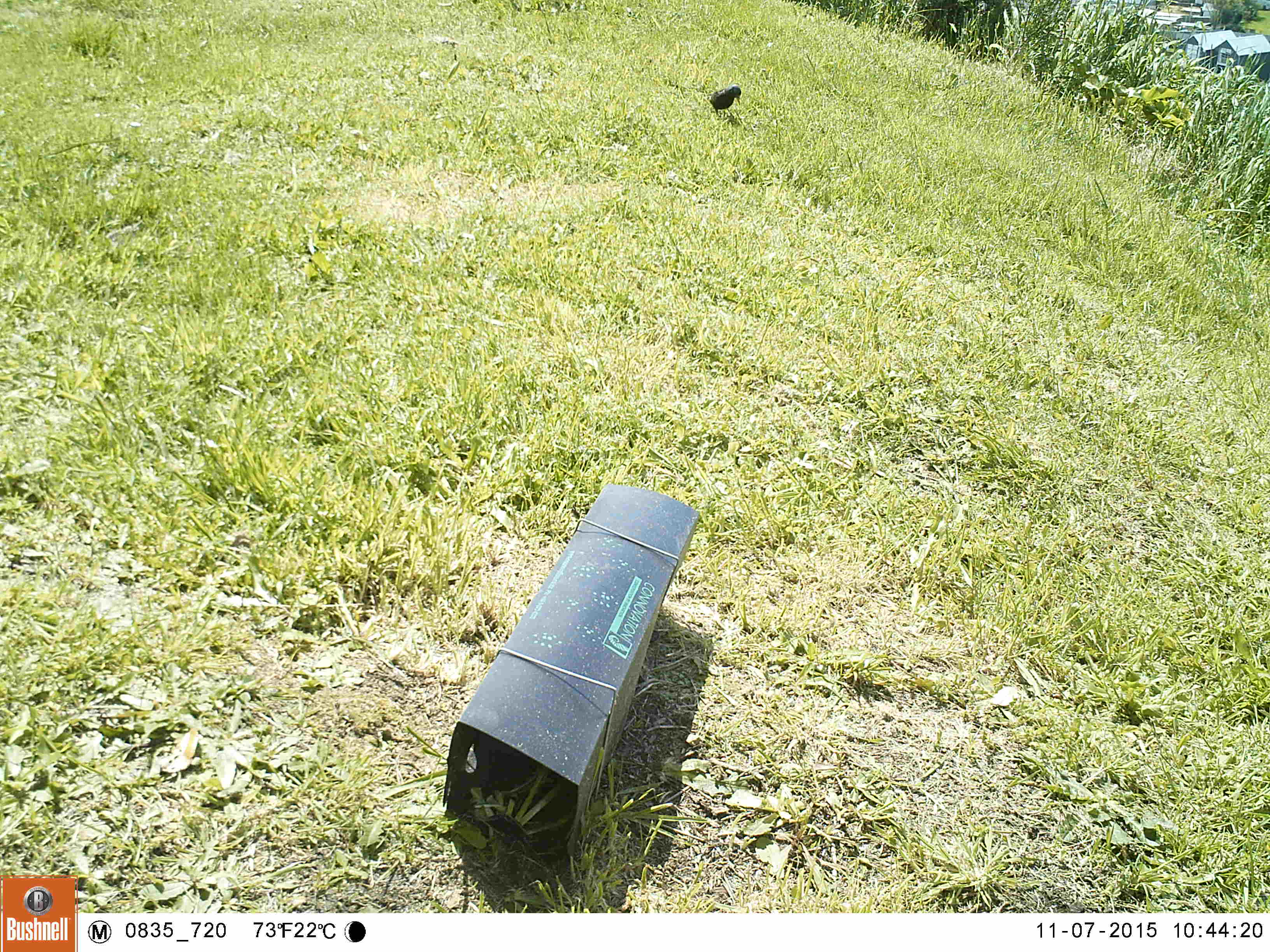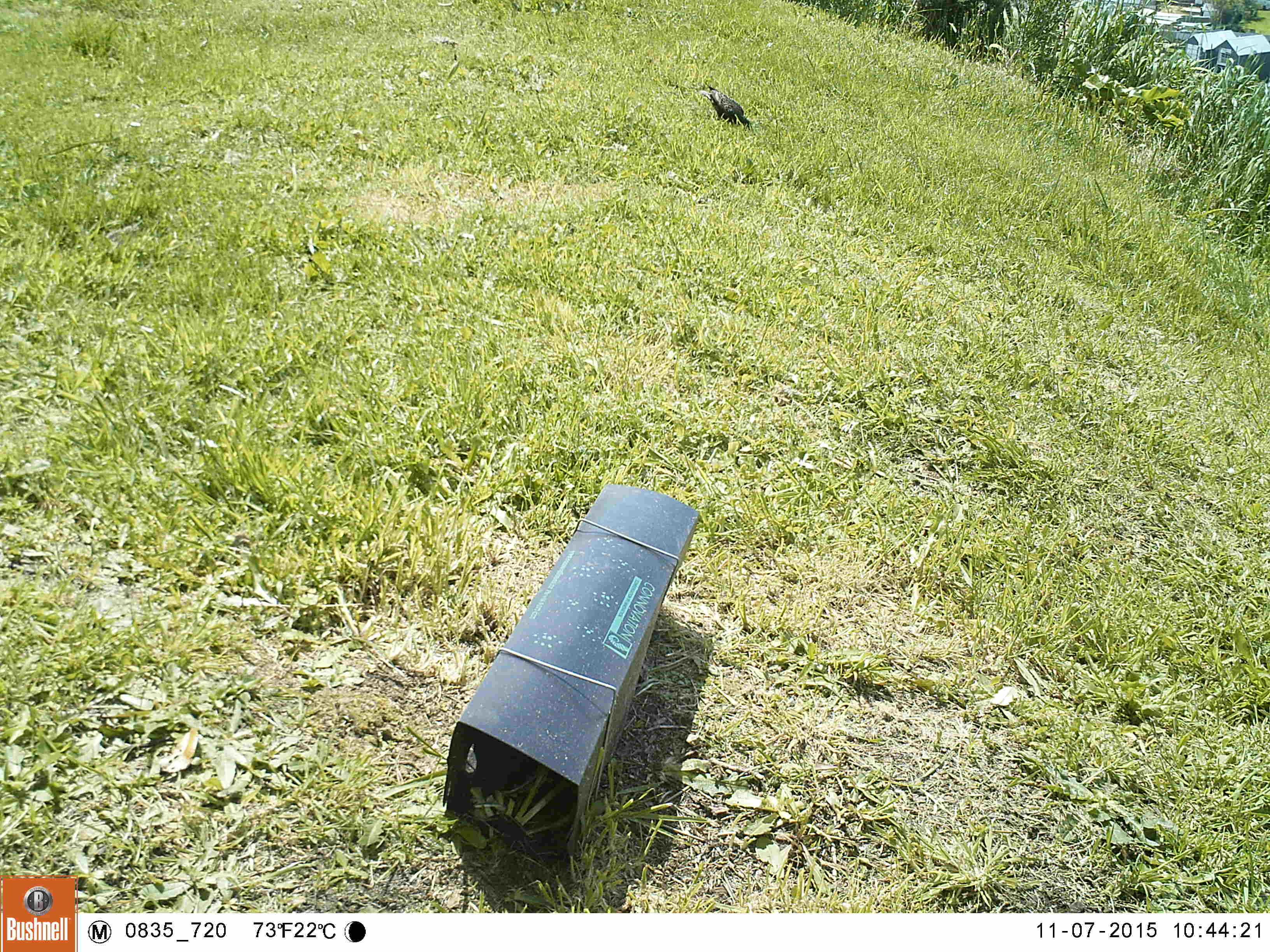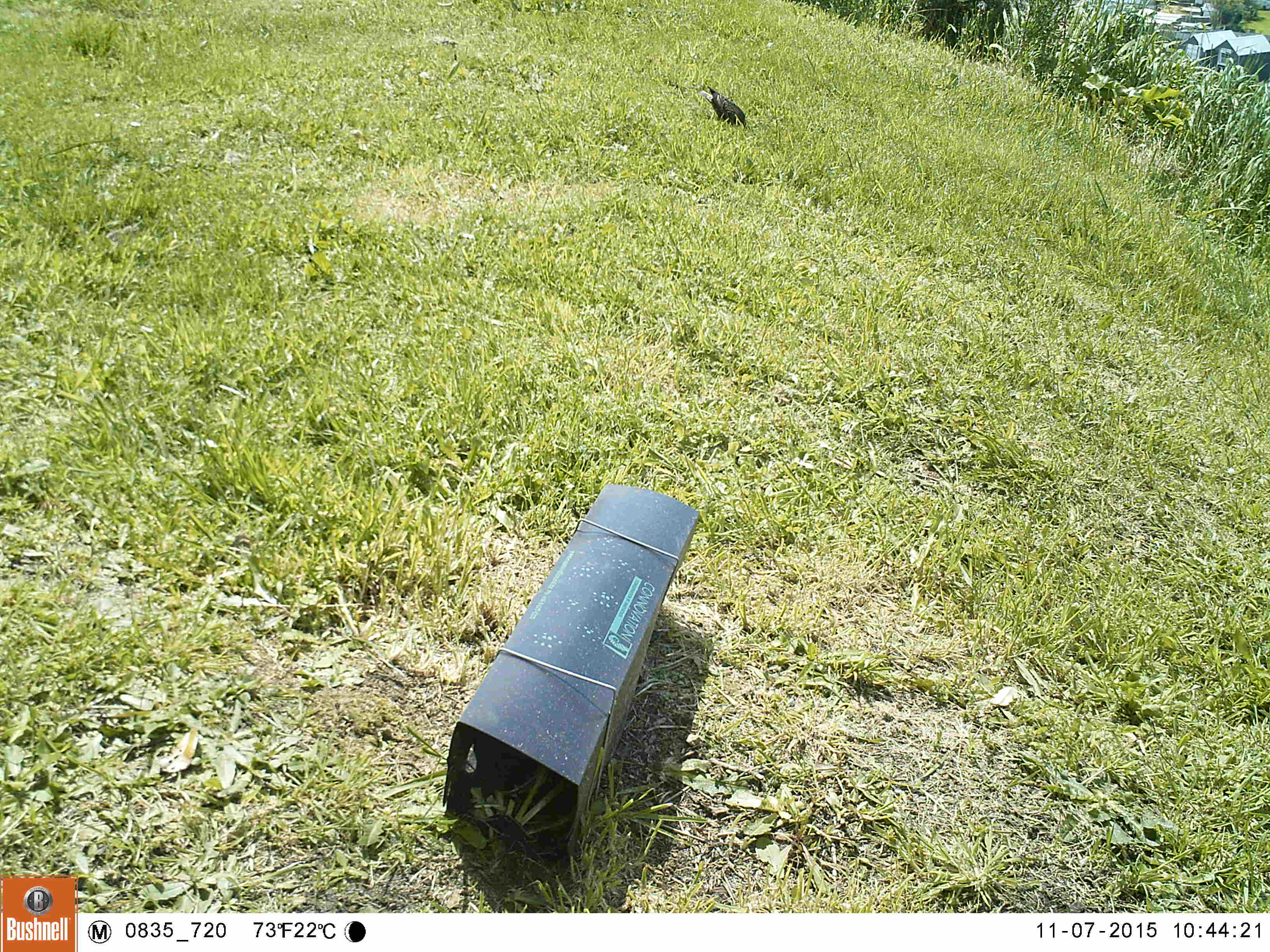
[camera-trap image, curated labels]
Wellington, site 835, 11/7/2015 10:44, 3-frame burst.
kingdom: Animalia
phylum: Chordata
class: Aves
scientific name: Aves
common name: bird